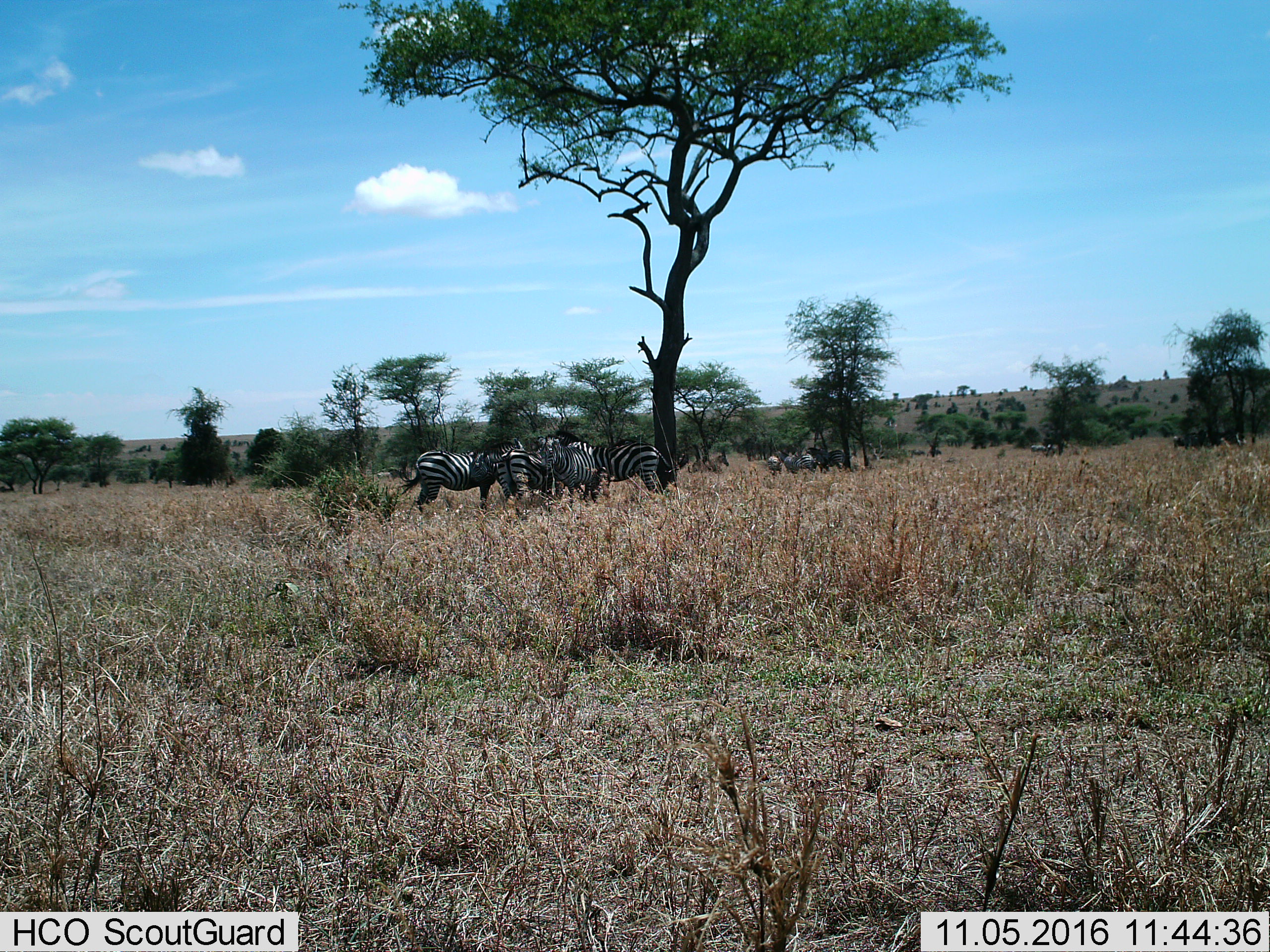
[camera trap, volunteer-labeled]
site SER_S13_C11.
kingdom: Animalia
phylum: Chordata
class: Mammalia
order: Perissodactyla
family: Equidae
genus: Equus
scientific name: Equus quagga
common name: plains zebra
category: zebraplains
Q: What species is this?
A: Zebraplains (plains zebra) (Equus quagga).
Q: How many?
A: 11-50.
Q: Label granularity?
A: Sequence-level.